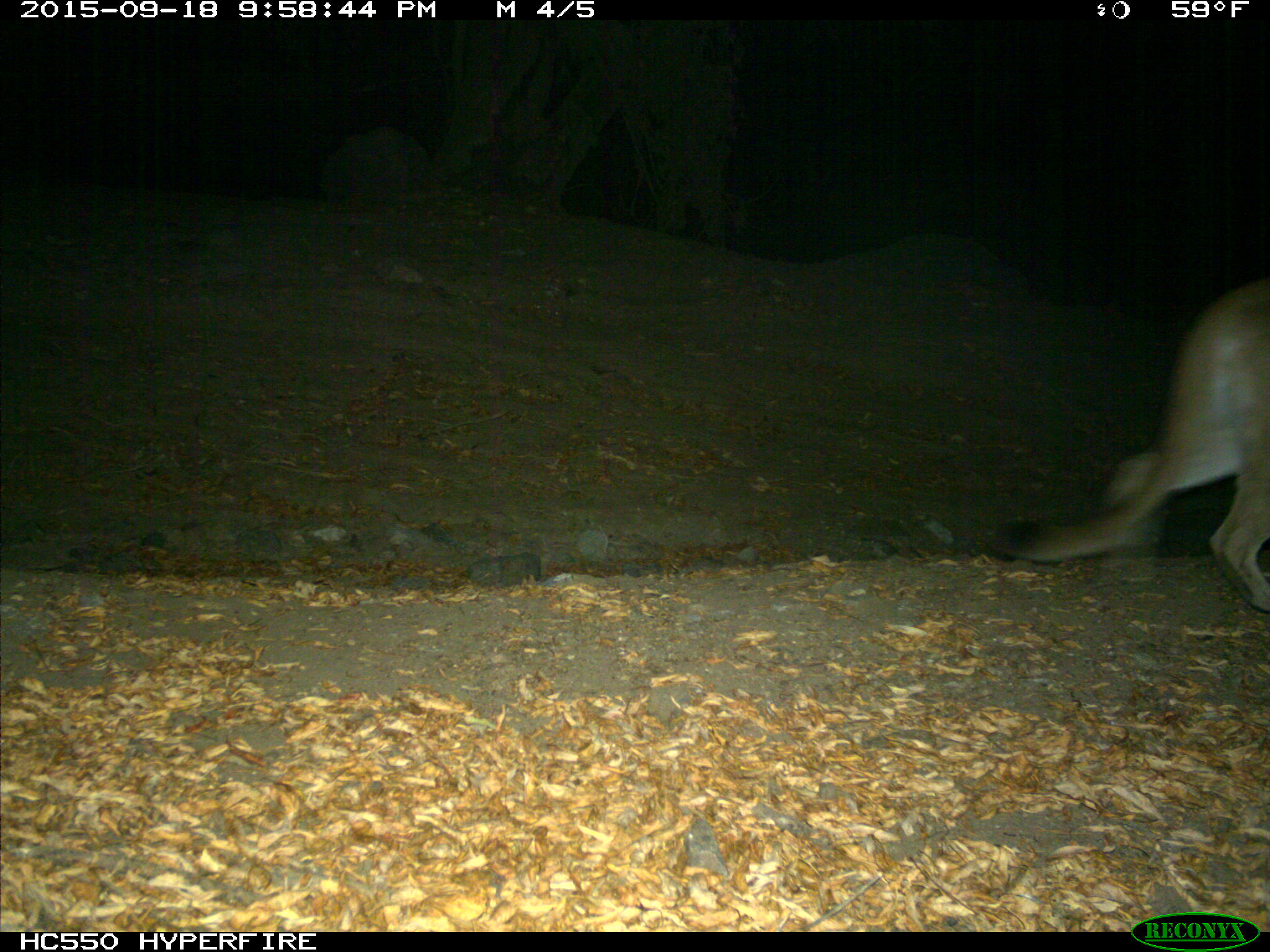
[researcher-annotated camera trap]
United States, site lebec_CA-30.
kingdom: Animalia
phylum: Chordata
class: Mammalia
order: Carnivora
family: Felidae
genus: Puma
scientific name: Puma concolor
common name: mountain lion